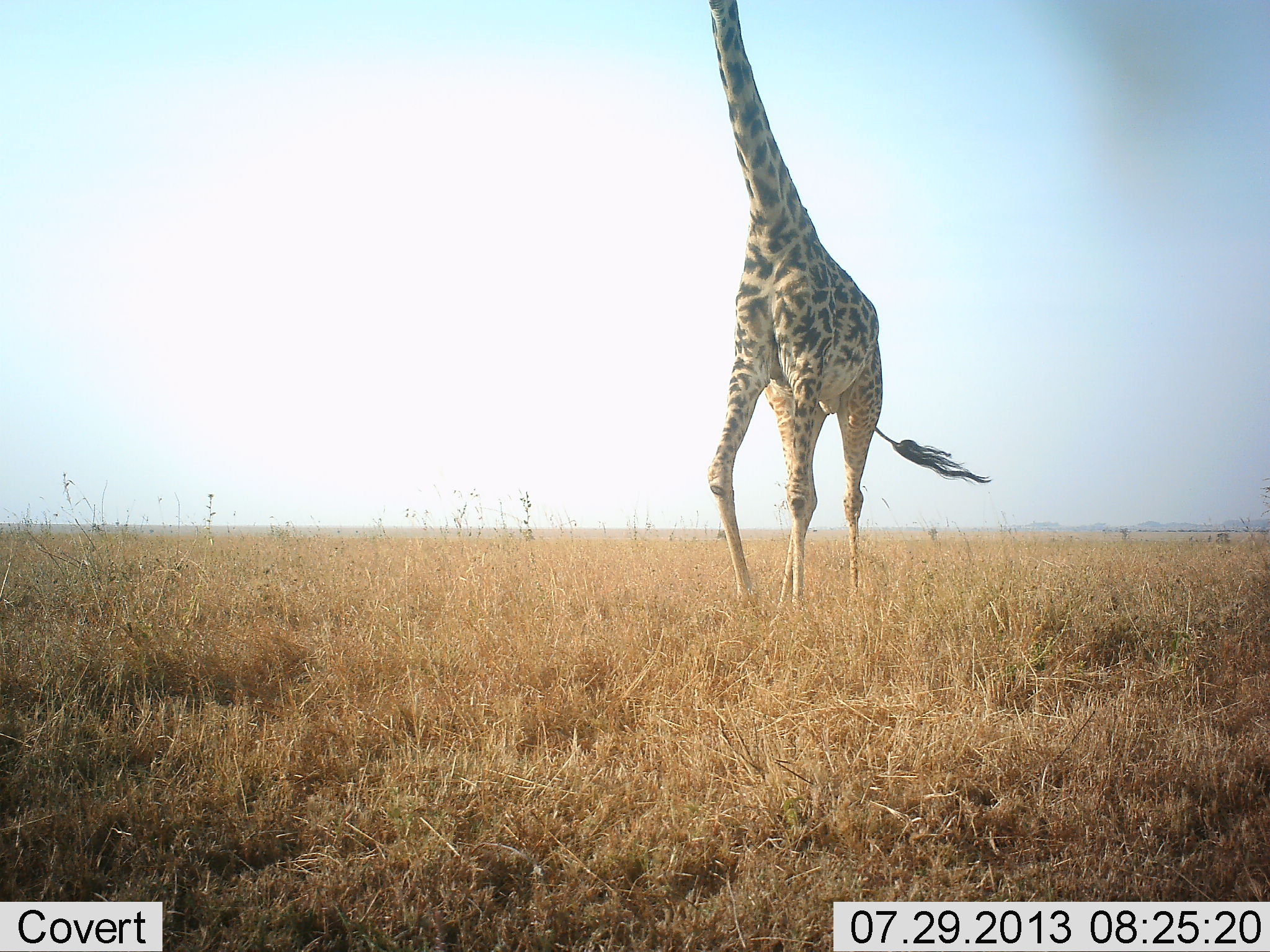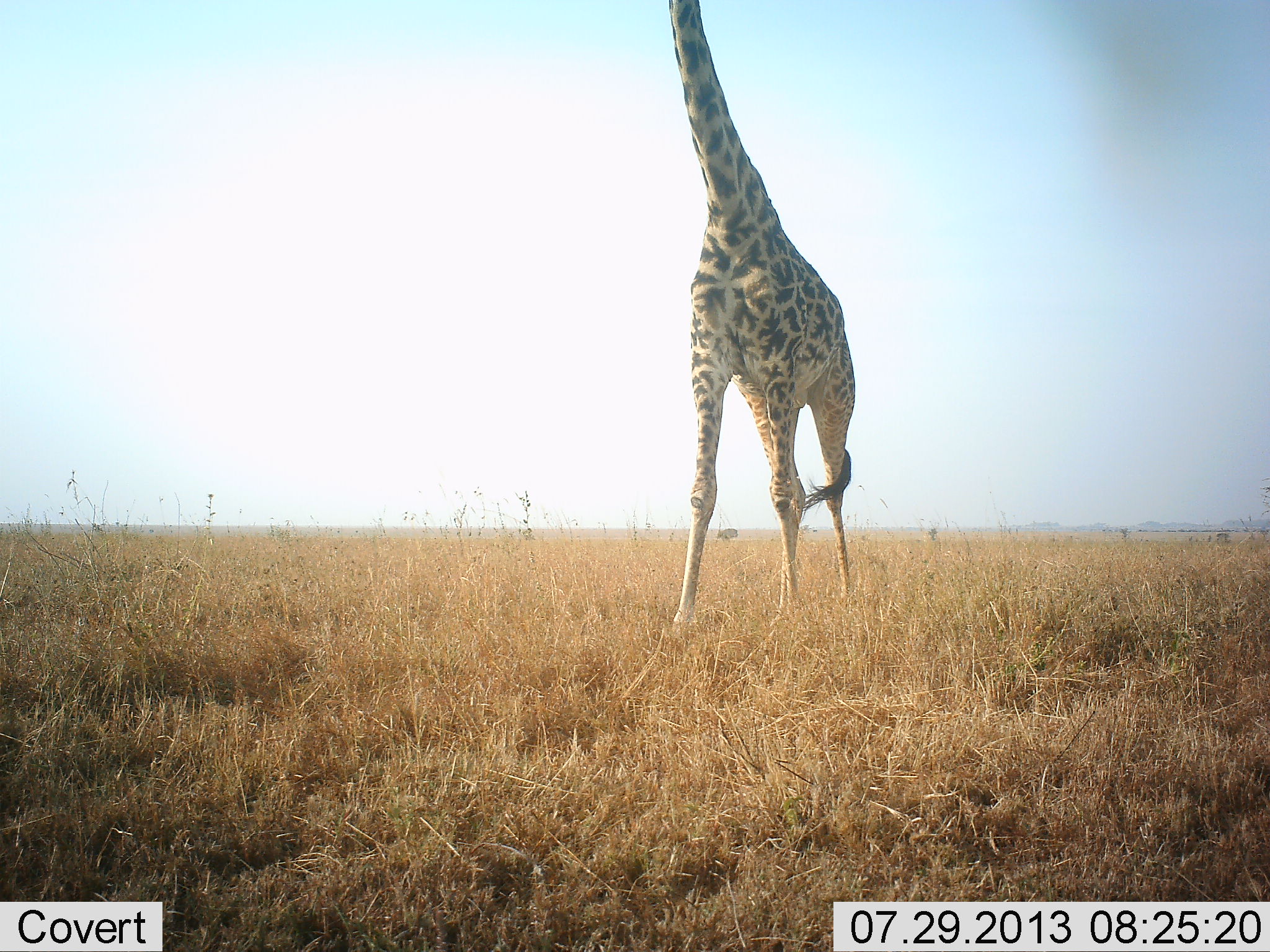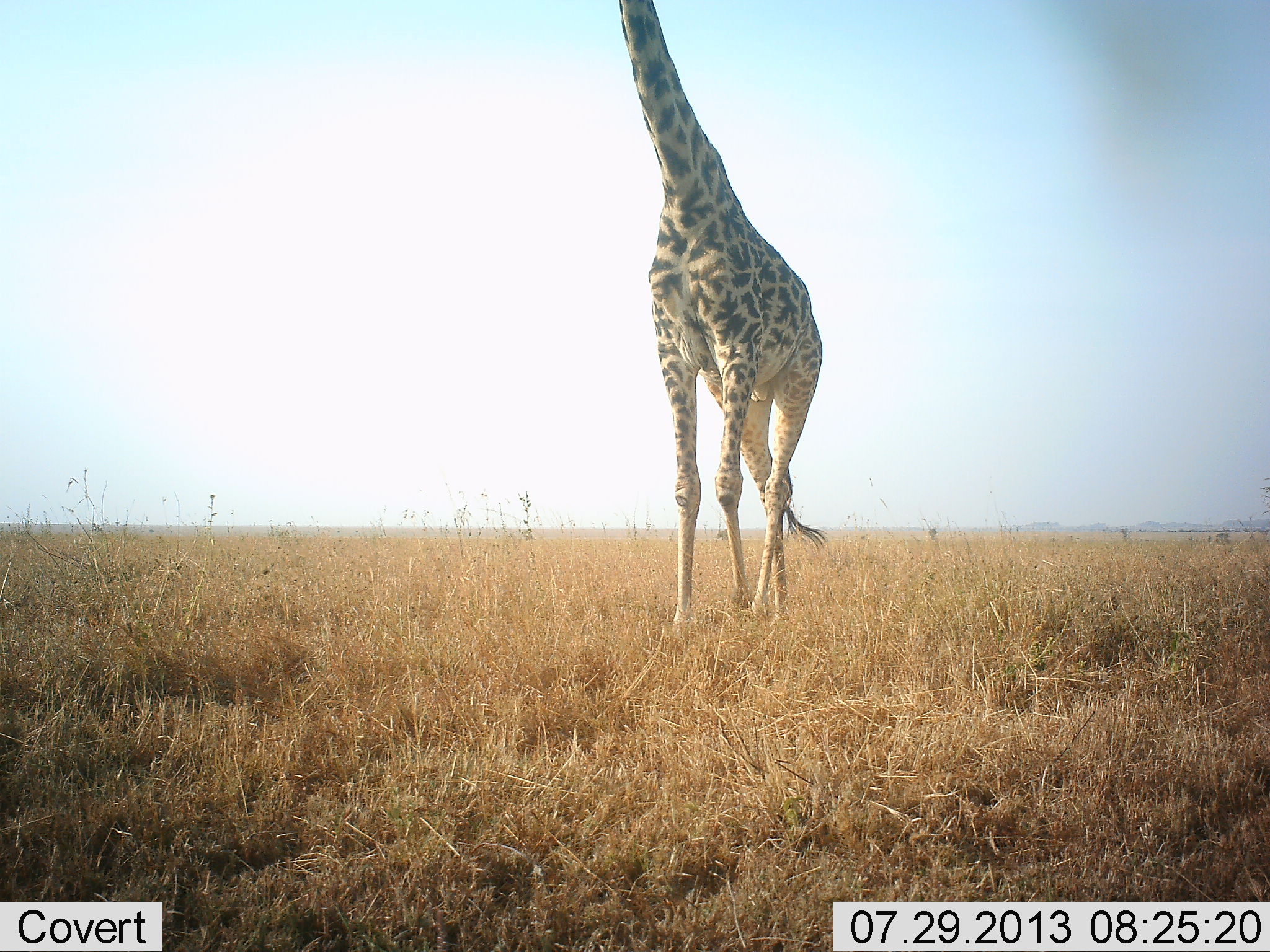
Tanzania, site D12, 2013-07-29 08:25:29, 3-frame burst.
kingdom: Animalia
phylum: Chordata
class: Mammalia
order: Artiodactyla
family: Giraffidae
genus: Giraffa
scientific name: Giraffa camelopardalis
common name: giraffe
Giraffe (Giraffa camelopardalis), count 1. Behavior (volunteer vote fractions): standing 10%, resting 0%, moving 100%, interacting 0%. Young present (vote fraction): 0%. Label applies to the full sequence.